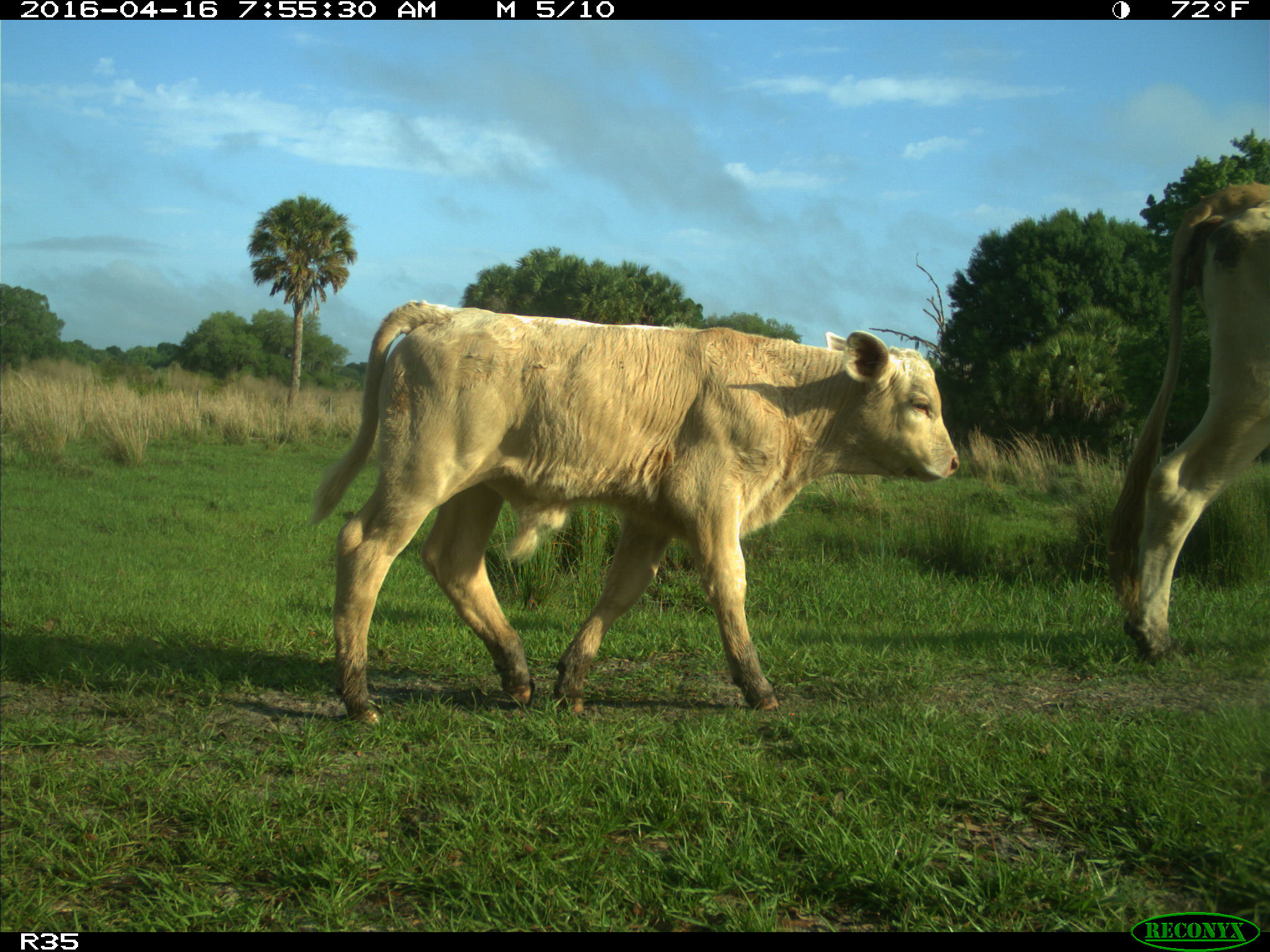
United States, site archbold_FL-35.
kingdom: Animalia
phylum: Chordata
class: Mammalia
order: Artiodactyla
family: Bovidae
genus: Bos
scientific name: Bos taurus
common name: domestic cow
Bos taurus (domestic cow).